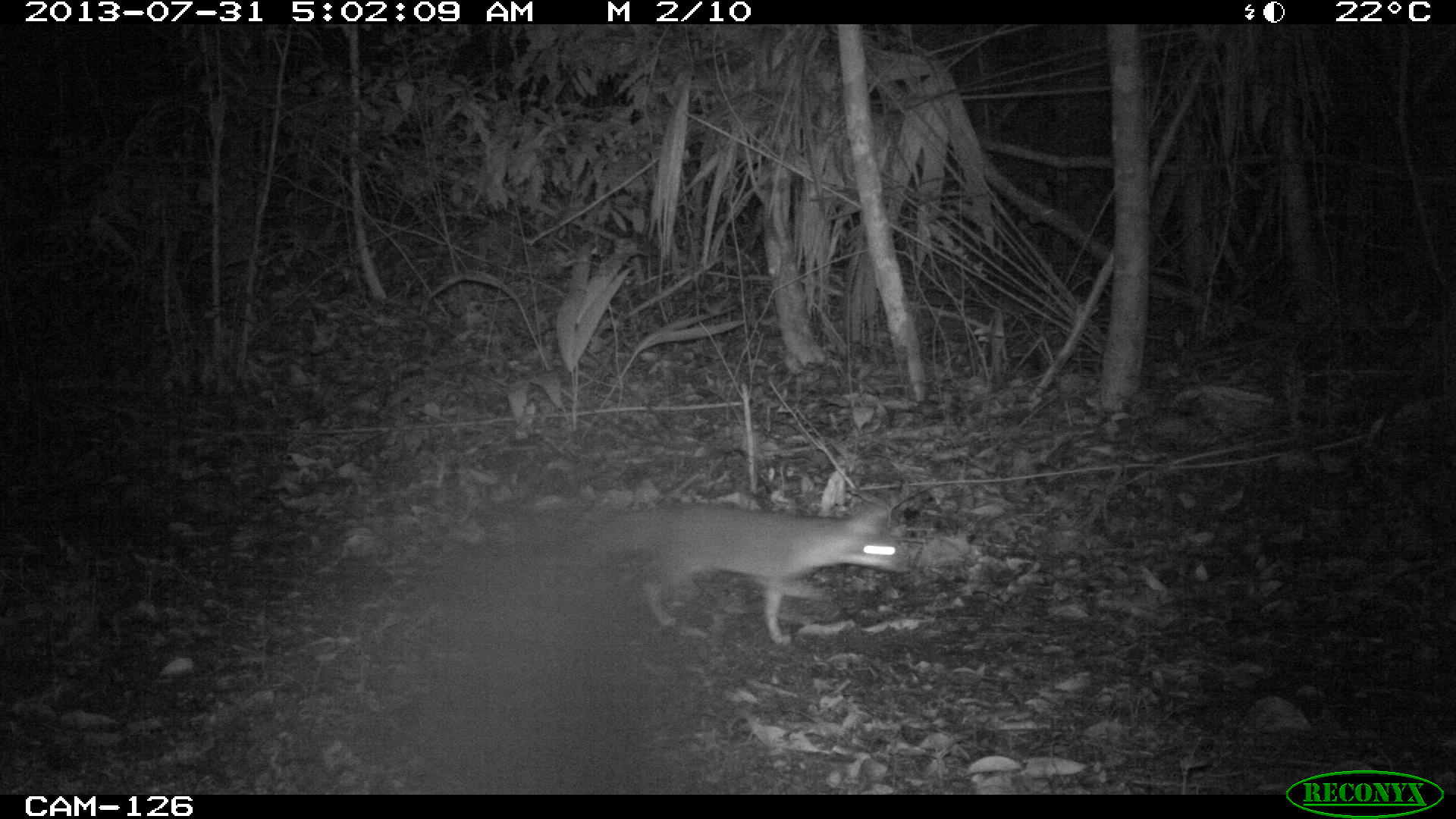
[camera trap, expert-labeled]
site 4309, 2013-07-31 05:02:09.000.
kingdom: Animalia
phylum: Chordata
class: Mammalia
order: Carnivora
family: Canidae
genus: Urocyon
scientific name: Urocyon cinereoargenteus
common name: gray fox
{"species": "Urocyon cinereoargenteus (gray fox)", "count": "1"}